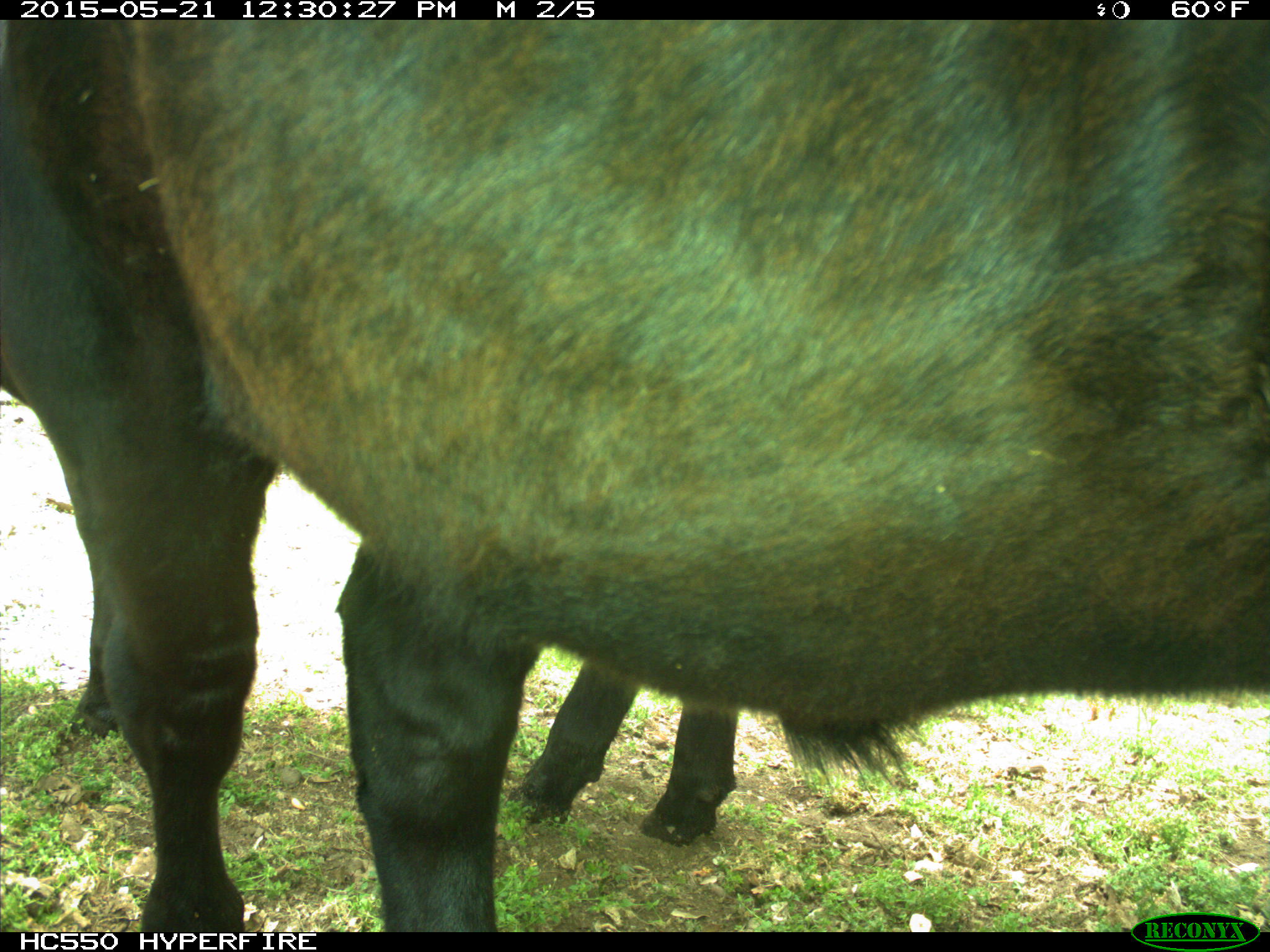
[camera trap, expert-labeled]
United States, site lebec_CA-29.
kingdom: Animalia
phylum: Chordata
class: Mammalia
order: Artiodactyla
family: Bovidae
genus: Bos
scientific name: Bos taurus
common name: domestic cow